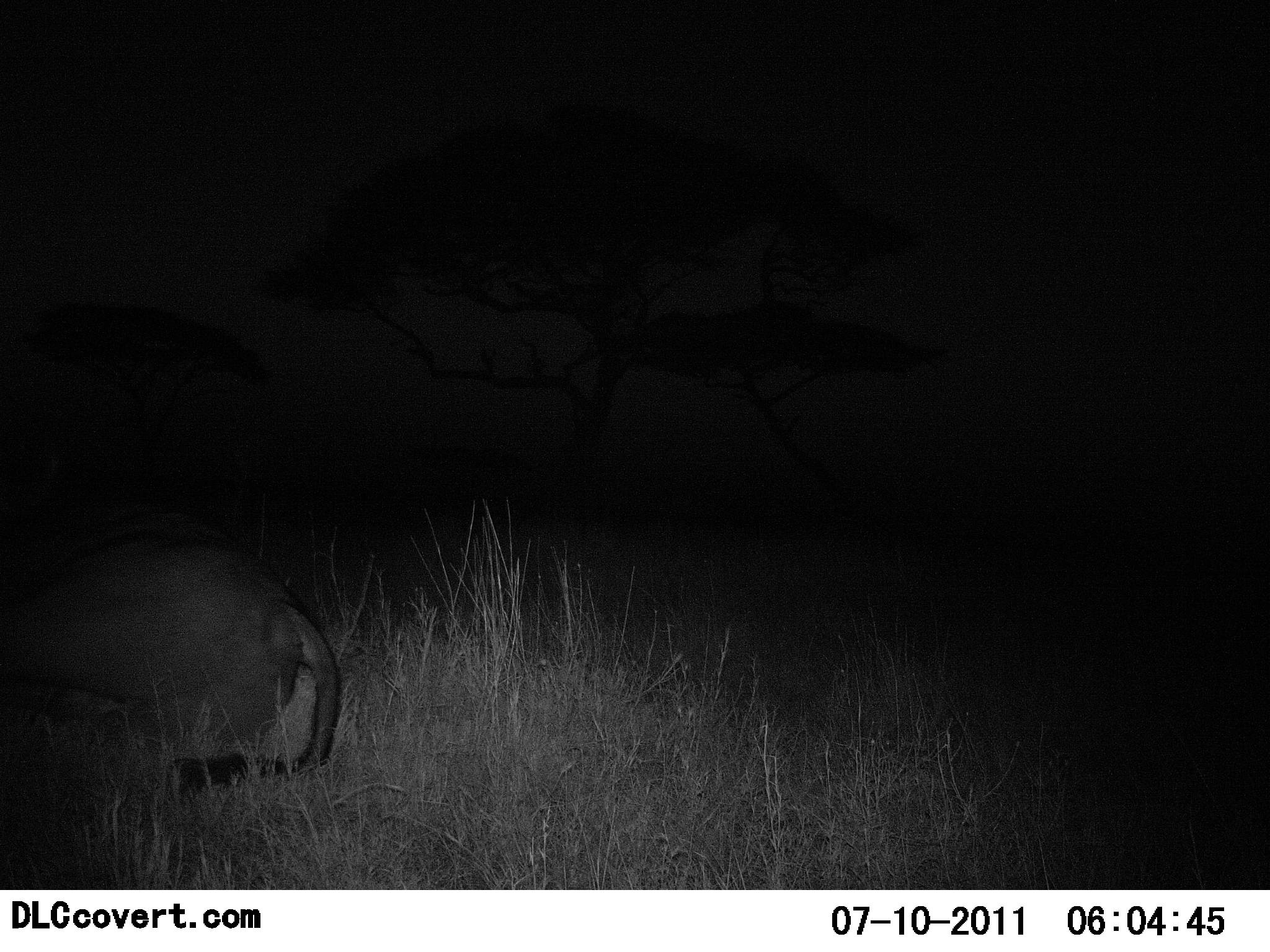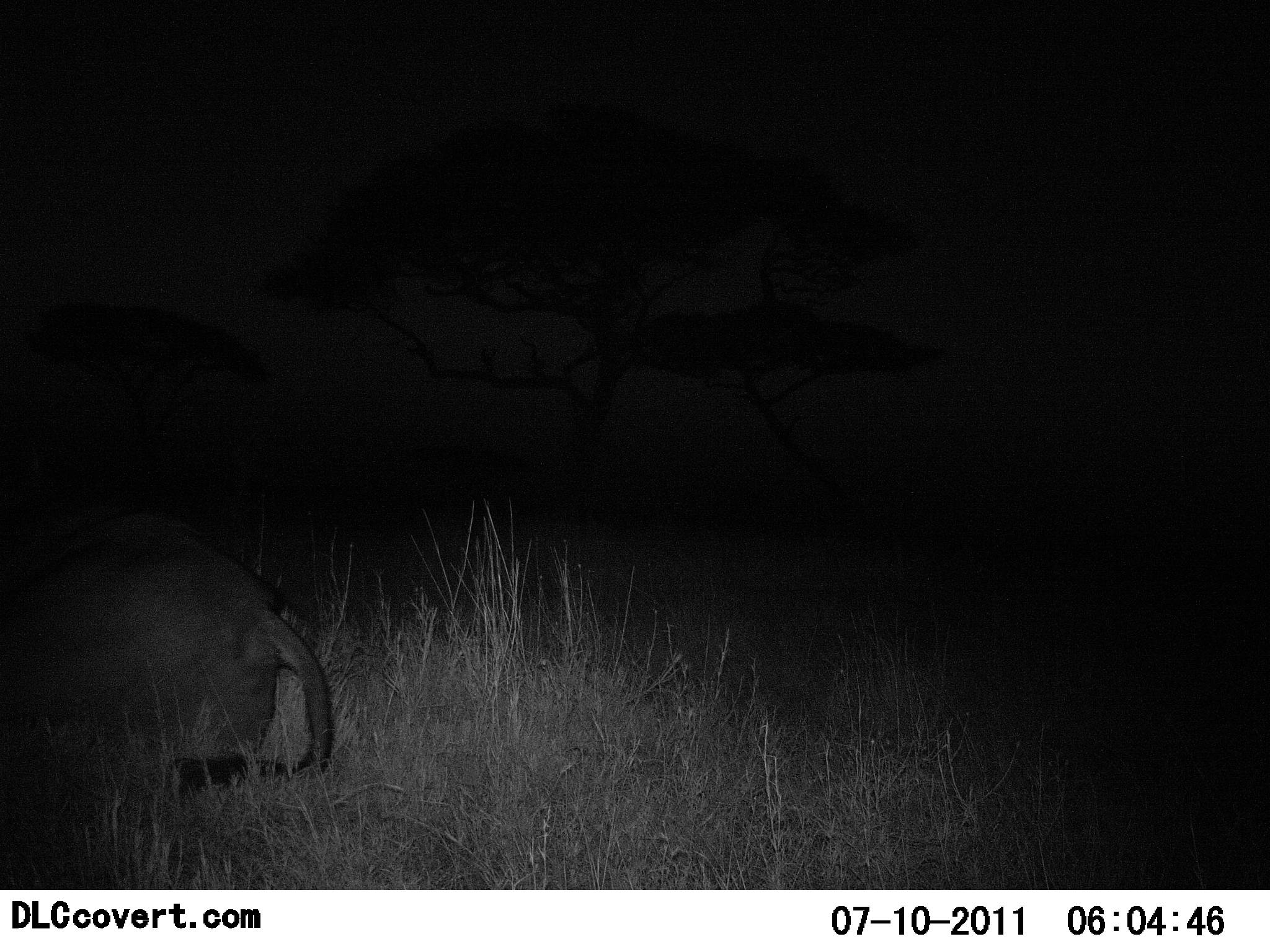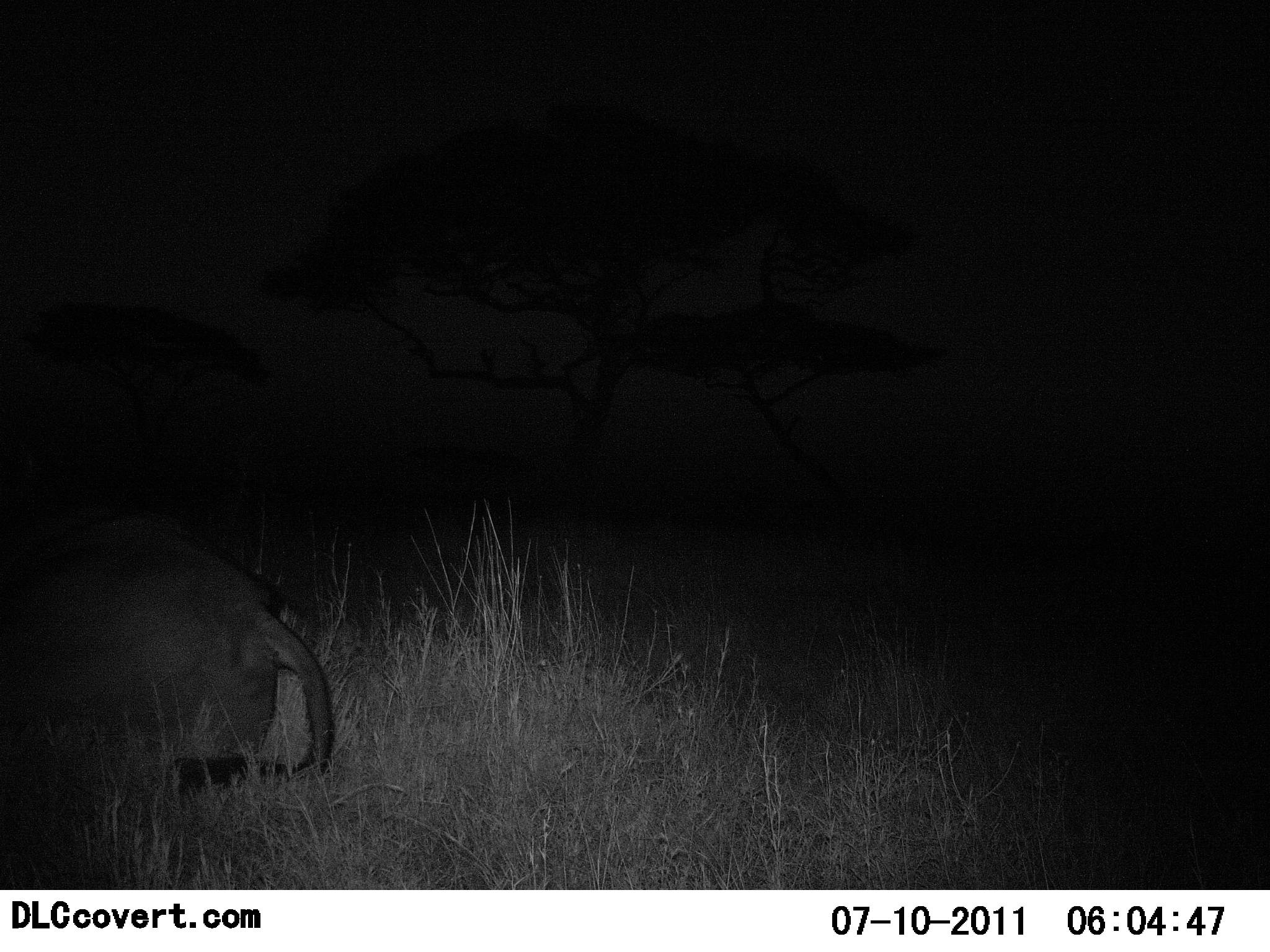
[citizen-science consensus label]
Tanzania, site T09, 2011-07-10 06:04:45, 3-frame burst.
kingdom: Animalia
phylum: Chordata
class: Mammalia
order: Carnivora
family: Felidae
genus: Panthera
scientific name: Panthera leo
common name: lion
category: lionfemale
Lionfemale (lion) (Panthera leo), count 1. Behavior (volunteer vote fractions): standing 0%, resting 89%, moving 11%, interacting 0%. Young present (vote fraction): 0%. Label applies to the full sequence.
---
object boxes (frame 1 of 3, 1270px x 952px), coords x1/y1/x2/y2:
animal: 0/516/340/806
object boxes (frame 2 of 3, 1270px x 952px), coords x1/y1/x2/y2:
animal: 0/499/334/808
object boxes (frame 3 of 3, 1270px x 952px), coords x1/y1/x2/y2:
animal: 0/504/332/801